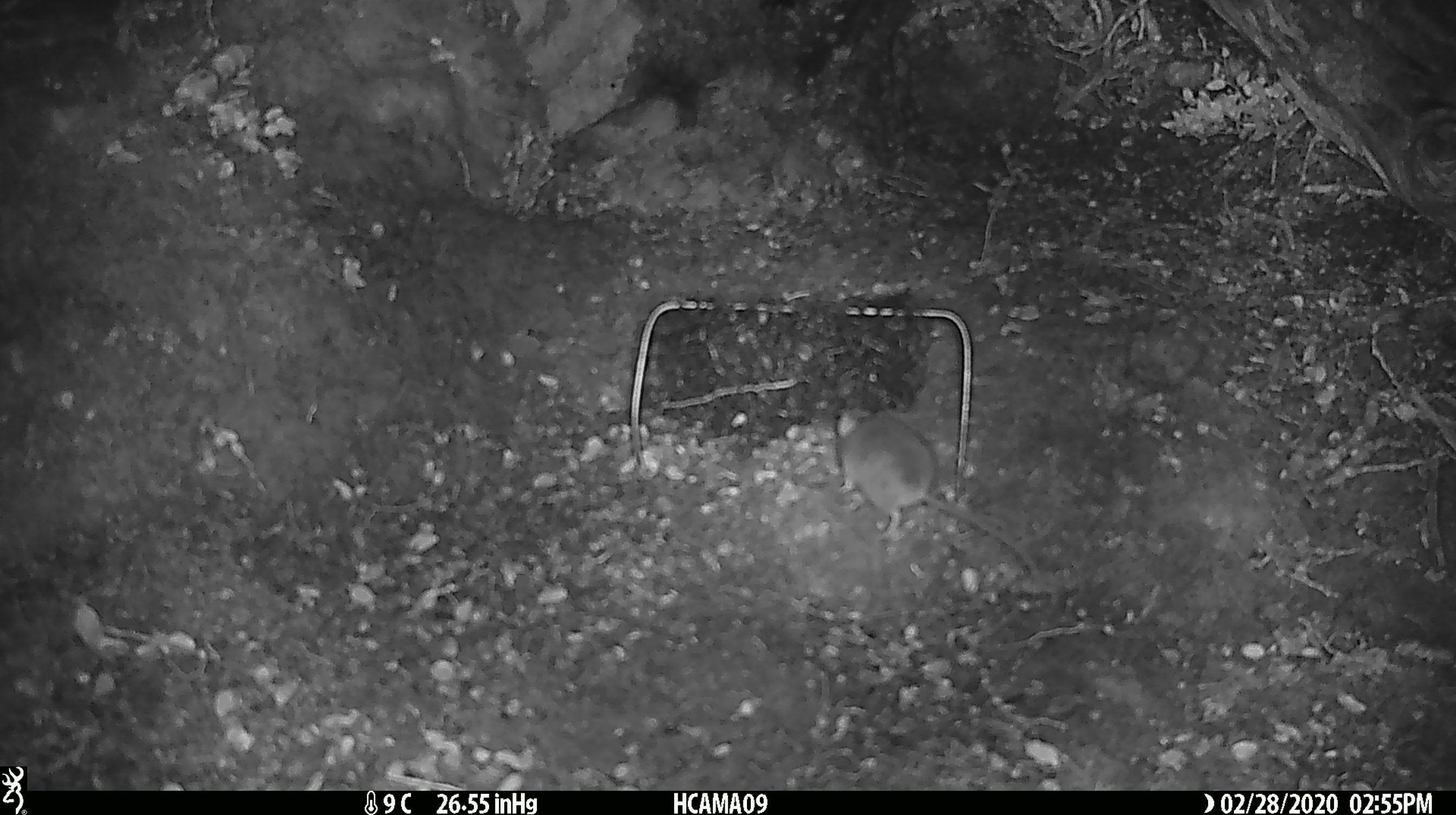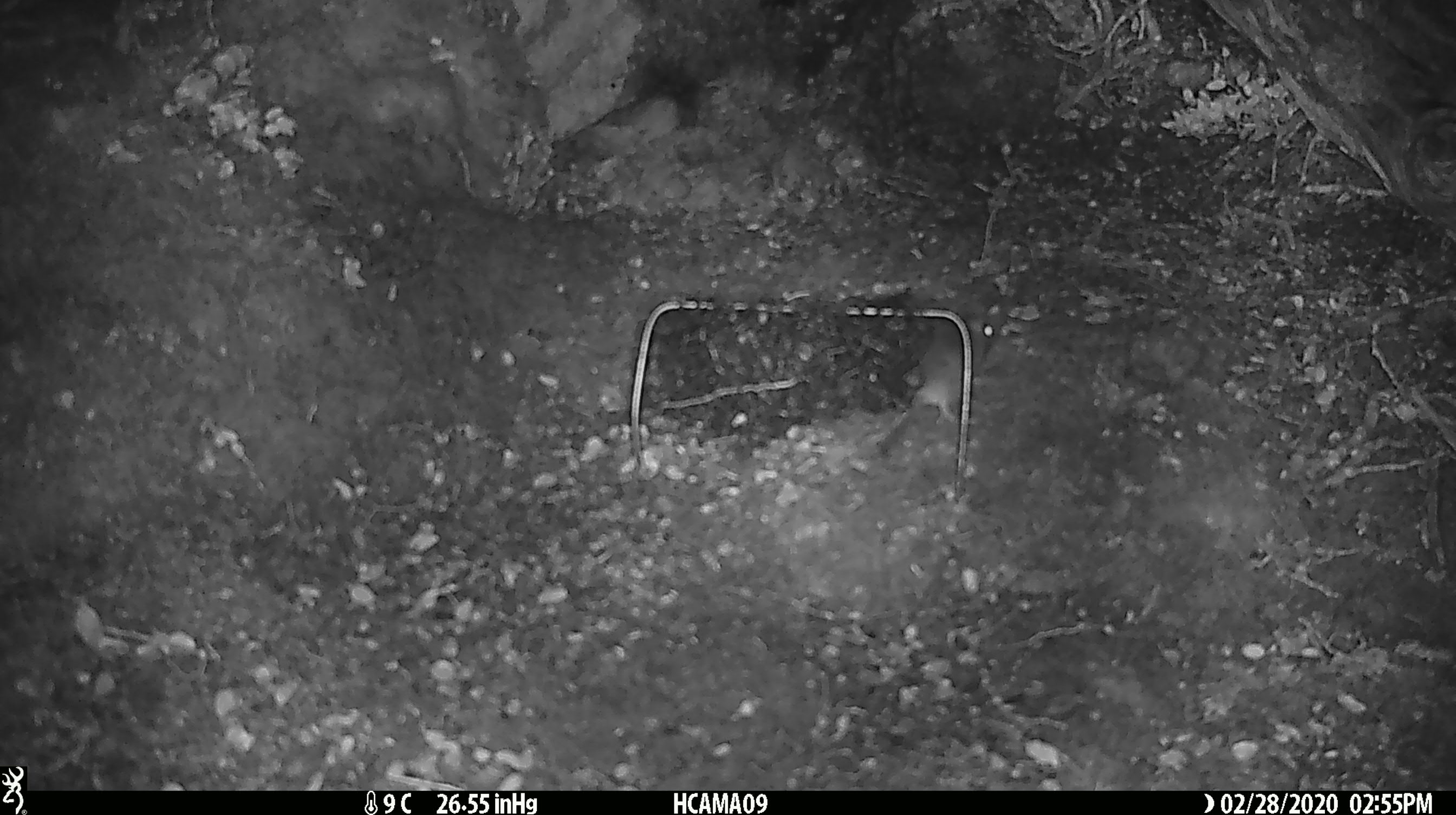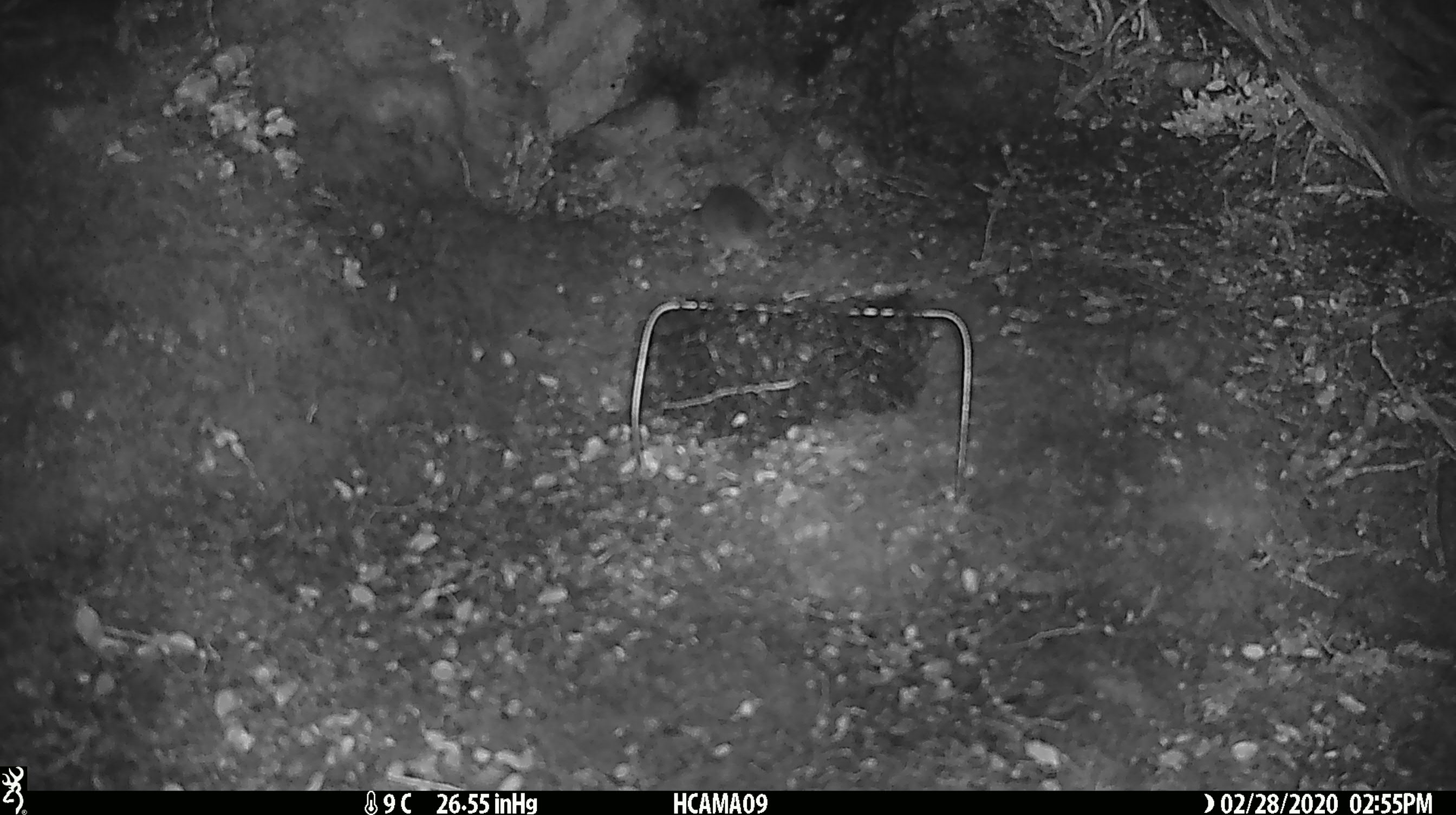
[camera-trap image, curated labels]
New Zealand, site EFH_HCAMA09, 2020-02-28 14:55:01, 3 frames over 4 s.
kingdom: Animalia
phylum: Chordata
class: Mammalia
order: Rodentia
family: Muridae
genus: Mus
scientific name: Mus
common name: mouse